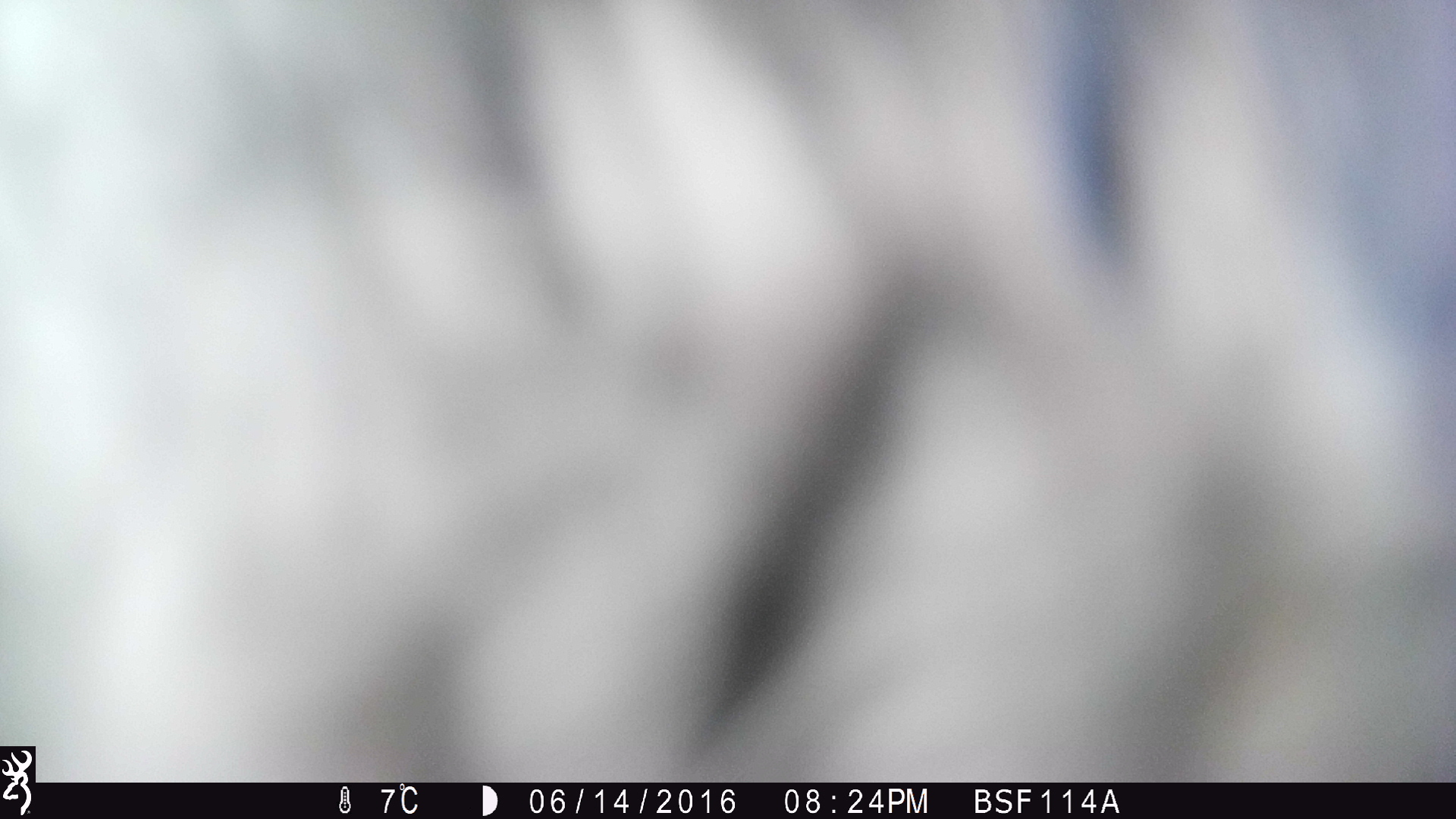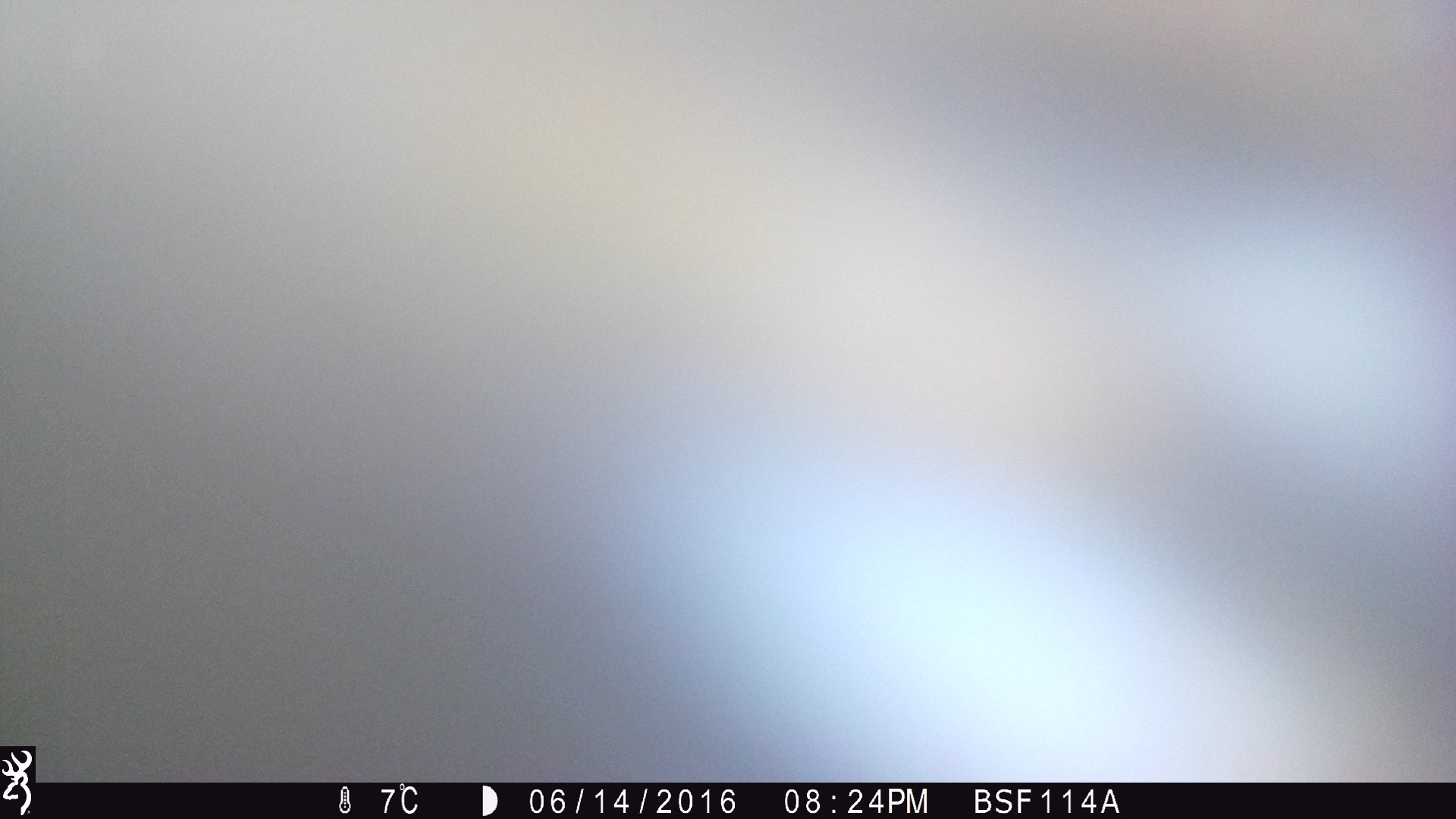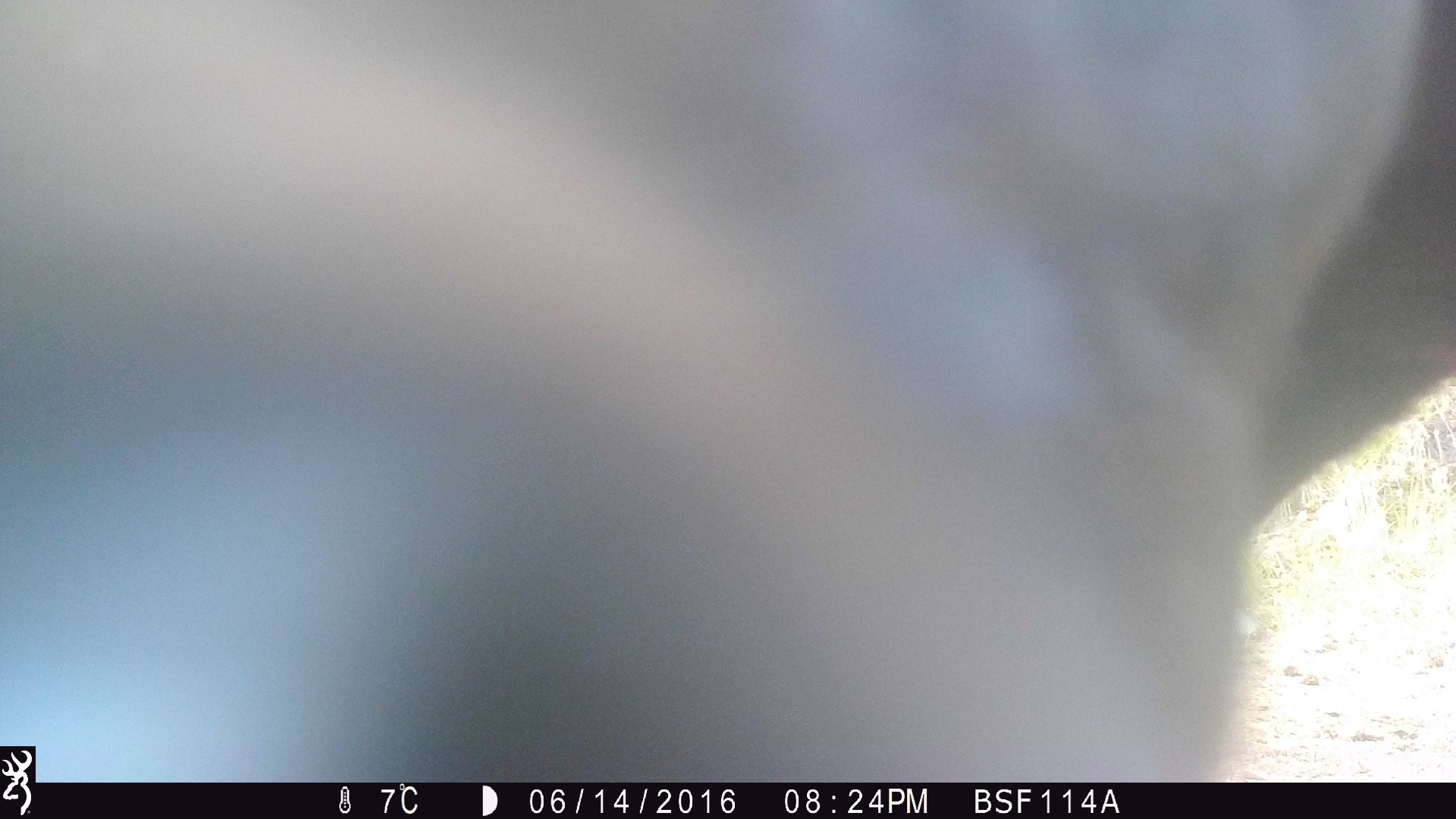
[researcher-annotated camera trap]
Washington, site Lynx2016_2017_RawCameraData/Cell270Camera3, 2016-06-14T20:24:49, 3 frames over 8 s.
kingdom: Animalia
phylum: Chordata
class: Mammalia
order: Artiodactyla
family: Bovidae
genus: Bos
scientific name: Bos taurus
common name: domestic cattle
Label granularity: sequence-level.